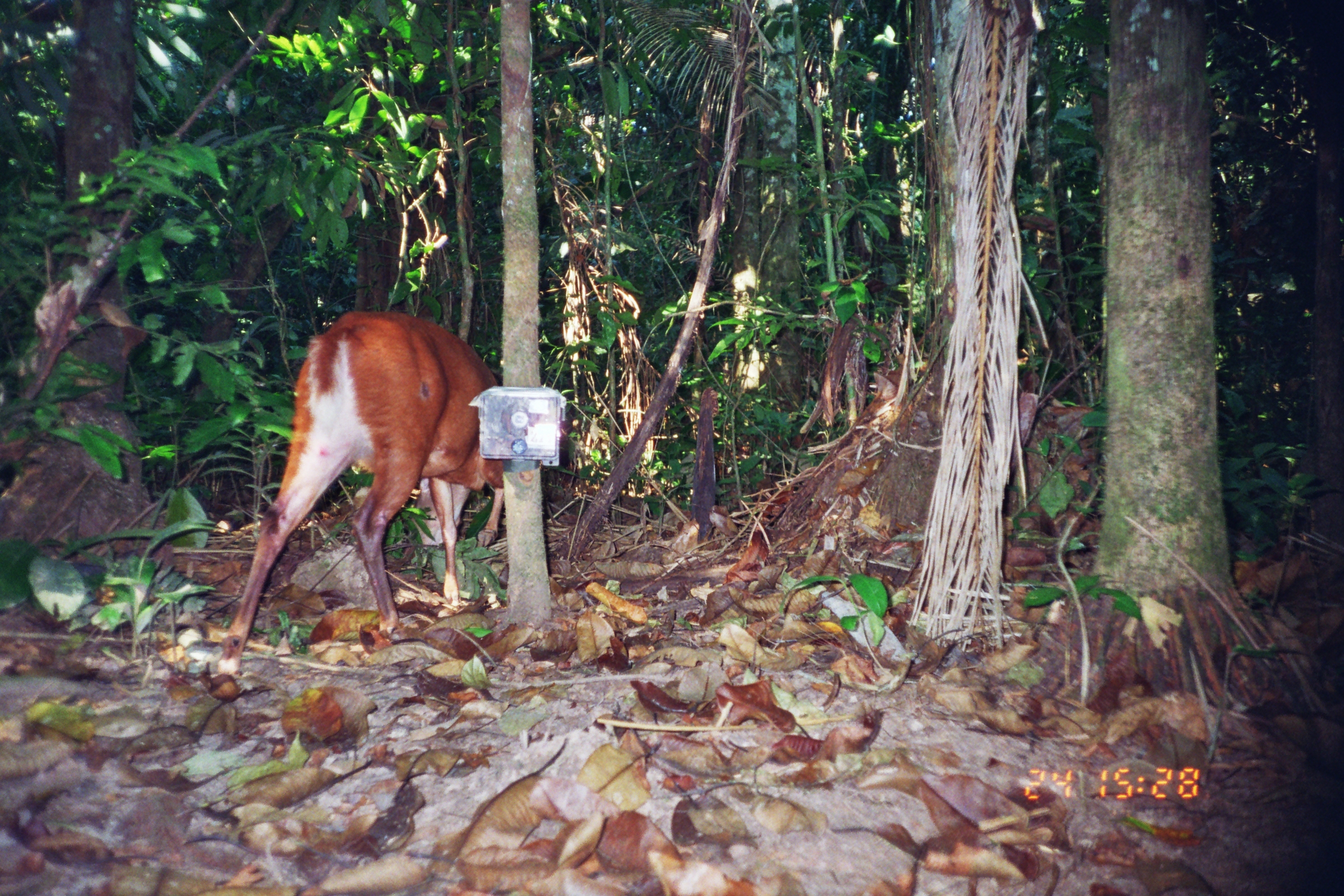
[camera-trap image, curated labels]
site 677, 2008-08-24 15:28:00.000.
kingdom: Animalia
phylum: Chordata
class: Mammalia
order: Artiodactyla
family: Cervidae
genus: Mazama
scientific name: Mazama americana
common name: red brocket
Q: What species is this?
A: Mazama americana (red brocket).